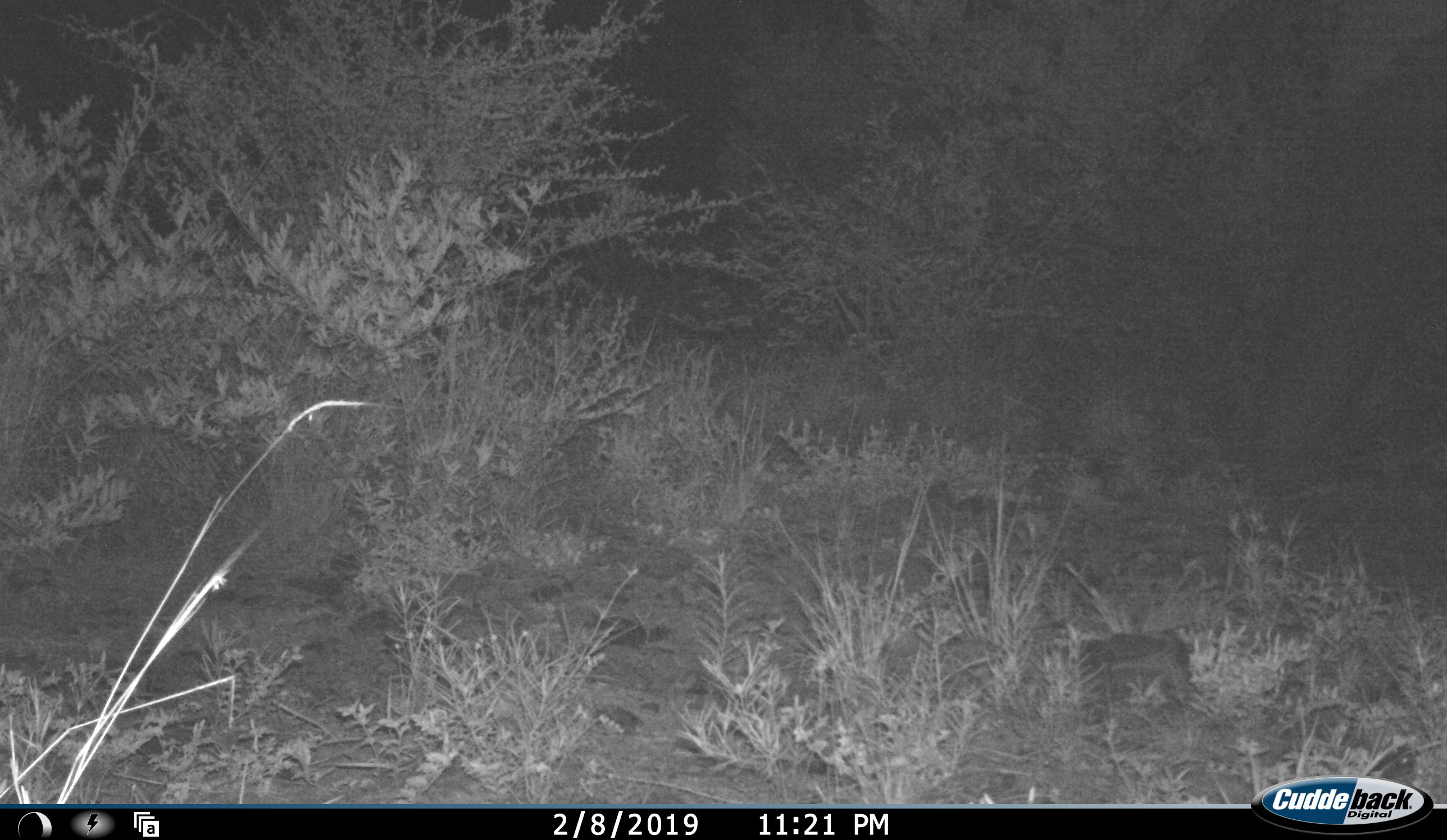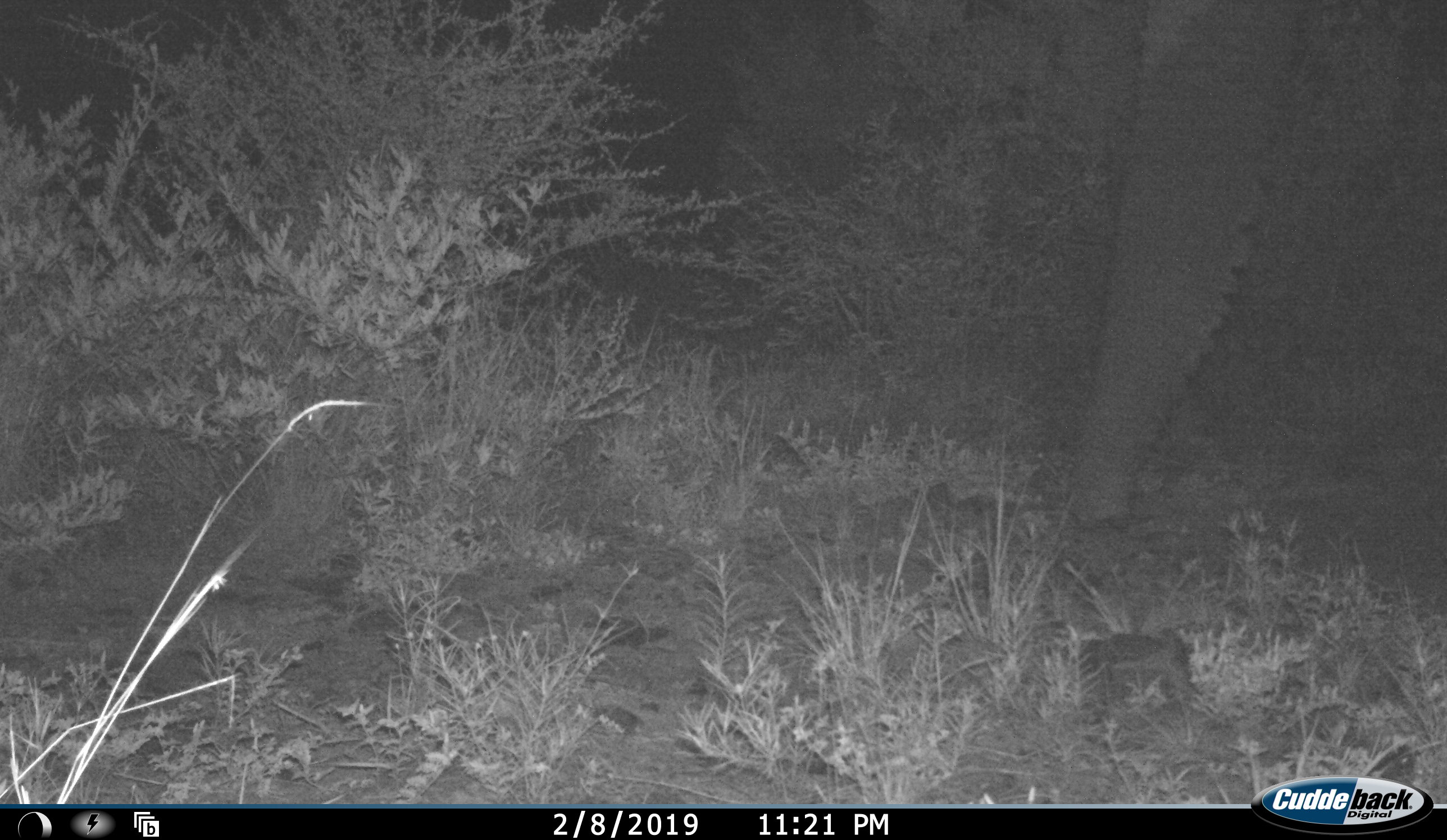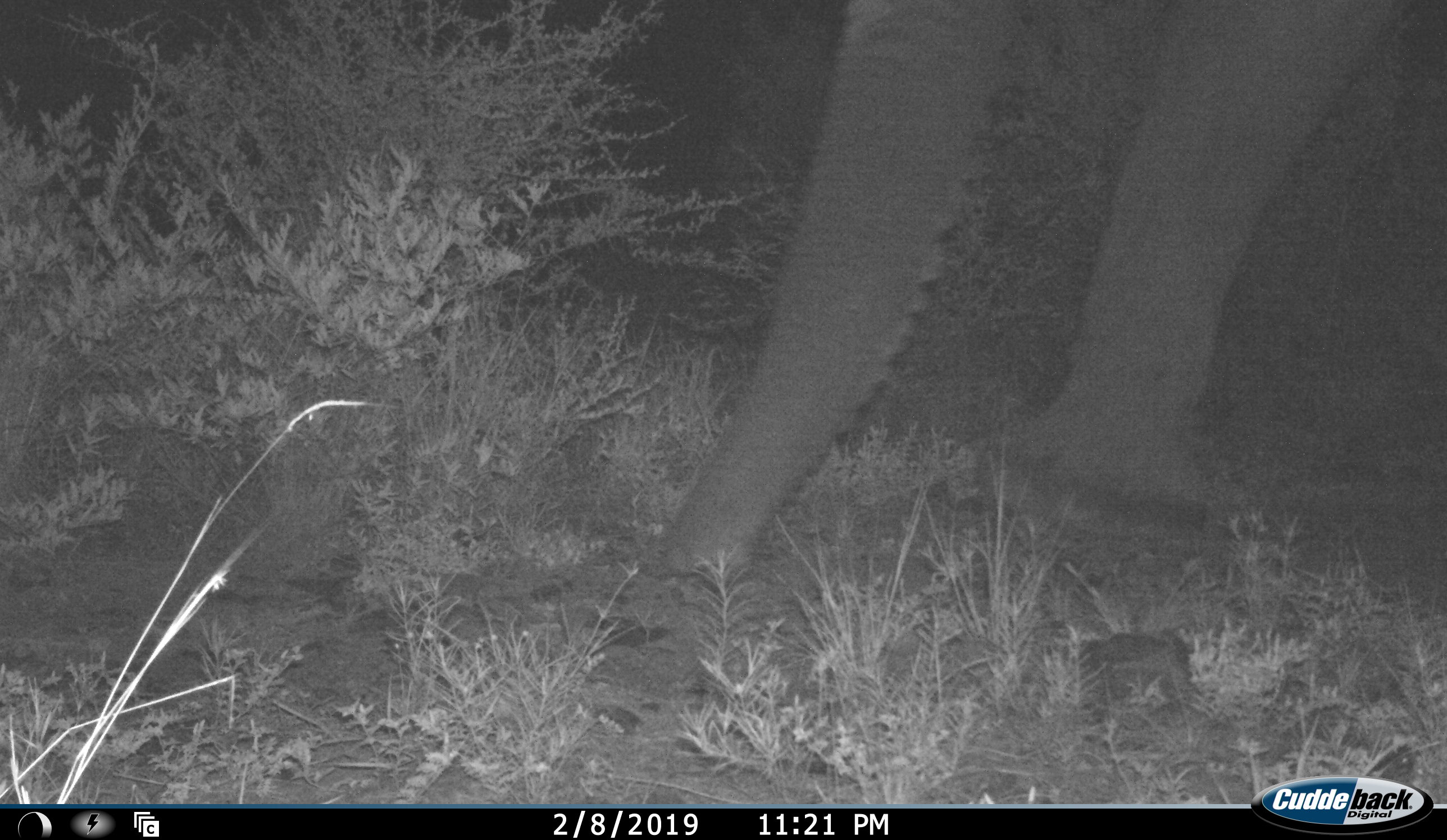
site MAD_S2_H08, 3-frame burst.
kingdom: Animalia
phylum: Chordata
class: Mammalia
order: Proboscidea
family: Elephantidae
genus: Loxodonta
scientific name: Loxodonta africana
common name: african bush elephant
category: elephant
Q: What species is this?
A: Elephant (african bush elephant) (Loxodonta africana).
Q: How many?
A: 1.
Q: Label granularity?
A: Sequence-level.